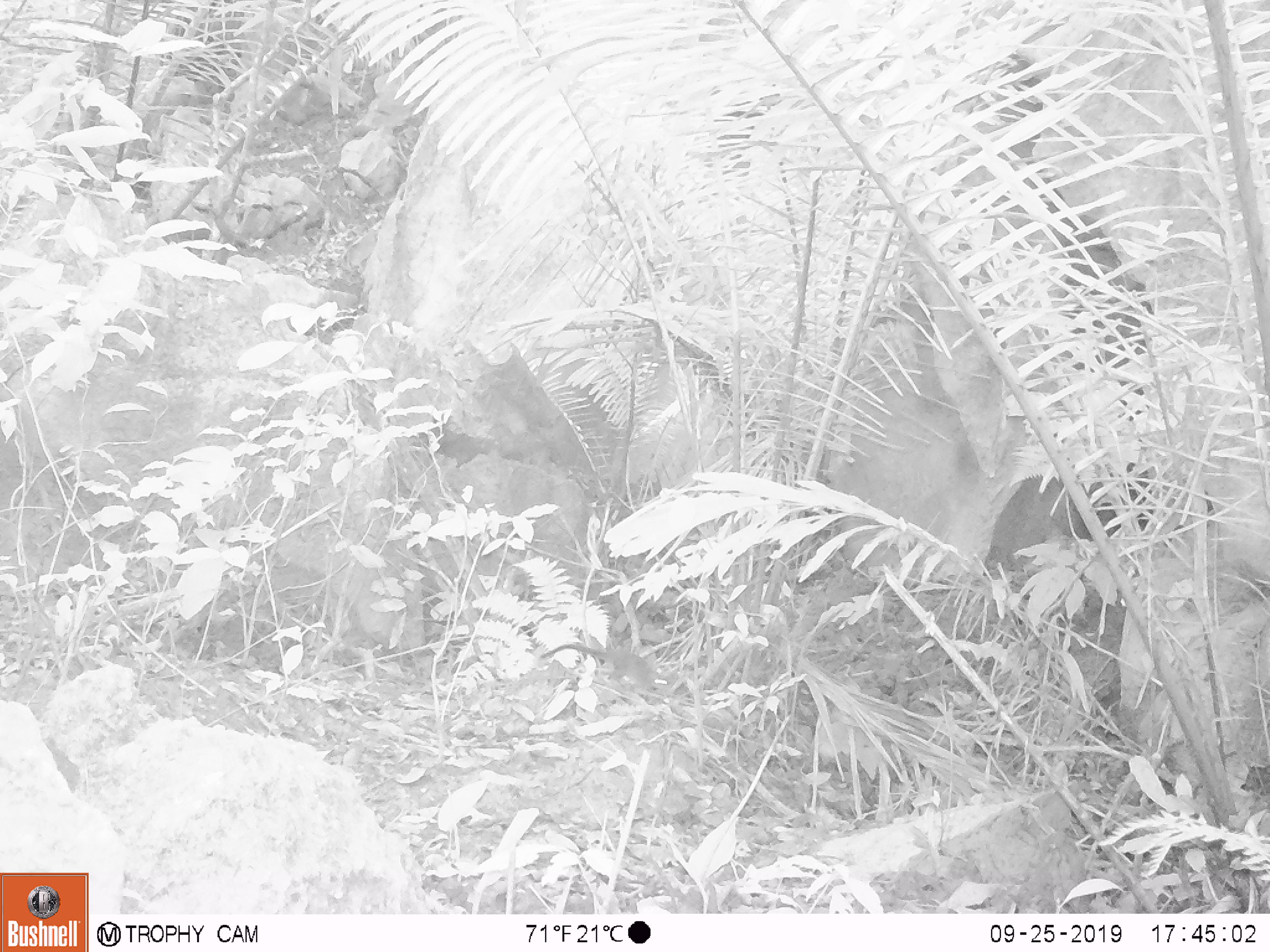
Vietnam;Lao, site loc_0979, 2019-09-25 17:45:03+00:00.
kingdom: Animalia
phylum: Chordata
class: Mammalia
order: Scandentia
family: Tupaiidae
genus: Tupaia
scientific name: Tupaia belangeri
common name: northern treeshrew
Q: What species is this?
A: Northern treeshrew (Tupaia belangeri).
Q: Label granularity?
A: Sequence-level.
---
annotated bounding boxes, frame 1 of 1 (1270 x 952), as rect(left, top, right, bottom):
northern treeshrew: rect(538, 642, 674, 693)